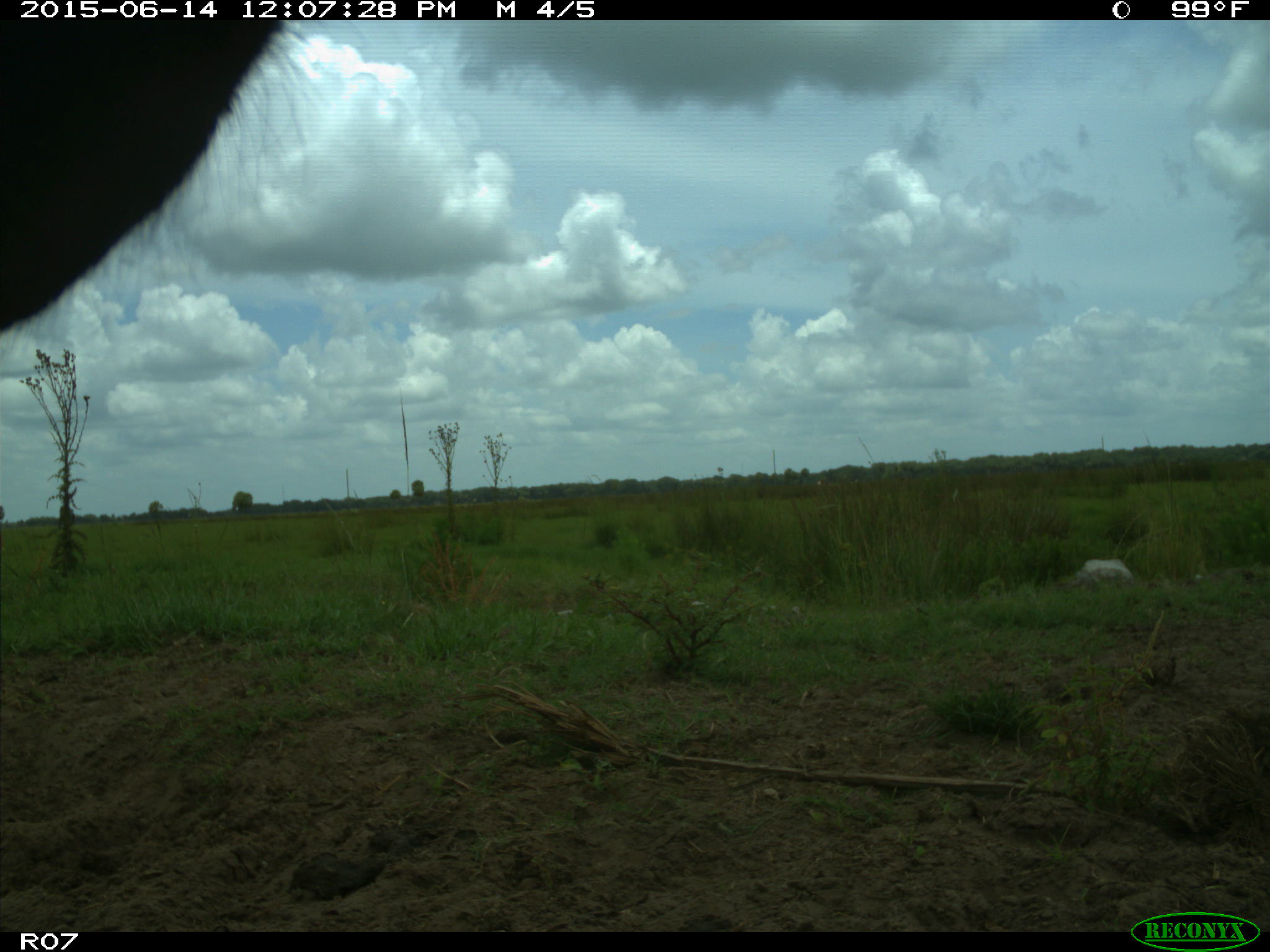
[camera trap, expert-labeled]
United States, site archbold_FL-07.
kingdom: Animalia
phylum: Chordata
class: Mammalia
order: Artiodactyla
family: Bovidae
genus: Bos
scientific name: Bos taurus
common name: domestic cow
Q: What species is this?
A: Bos taurus (domestic cow).